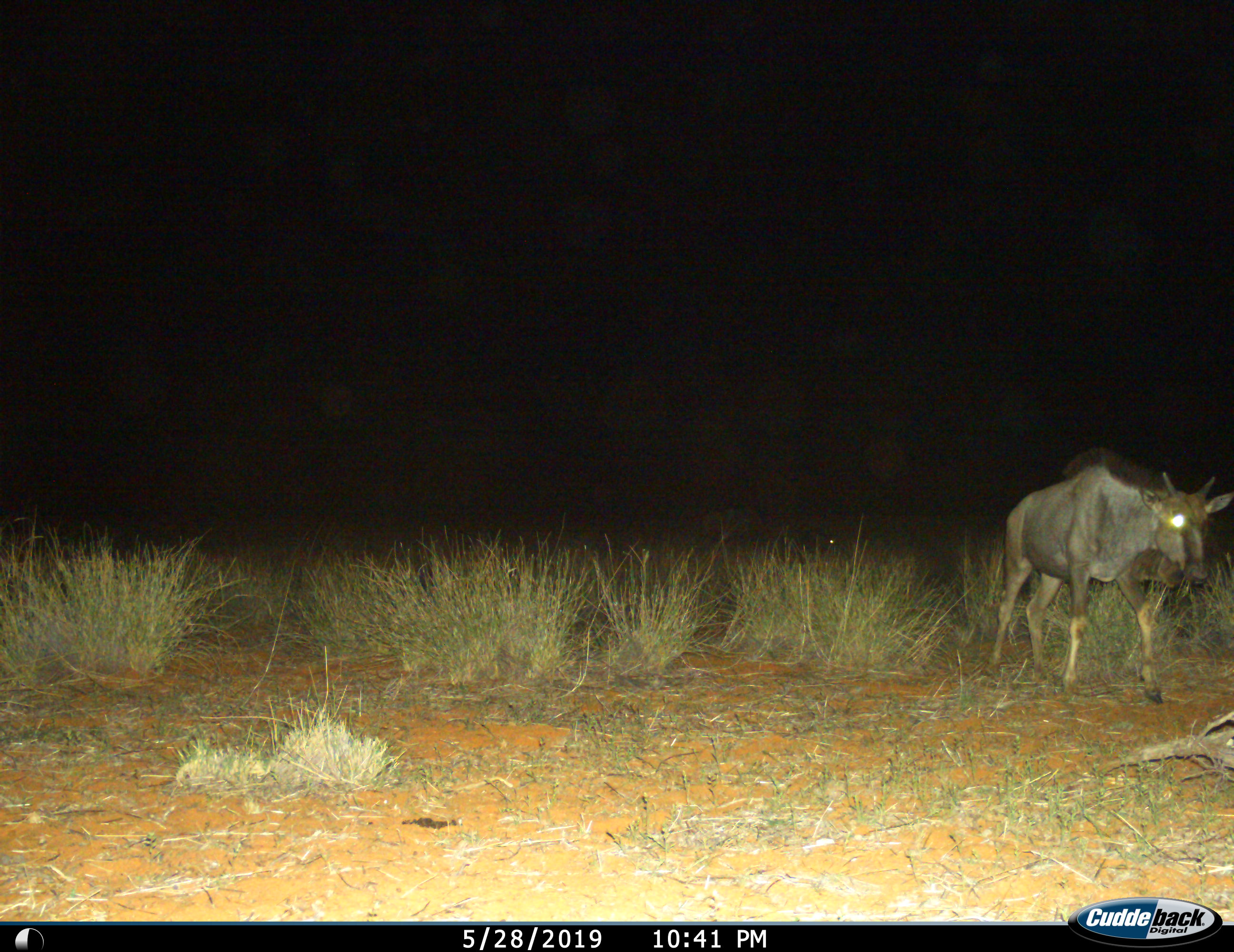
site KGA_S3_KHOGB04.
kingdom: Animalia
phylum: Chordata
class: Mammalia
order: Artiodactyla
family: Bovidae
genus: Connochaetes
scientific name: Connochaetes taurinus taurinus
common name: blue wildebeest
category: wildebeestblue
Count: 1.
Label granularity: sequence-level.